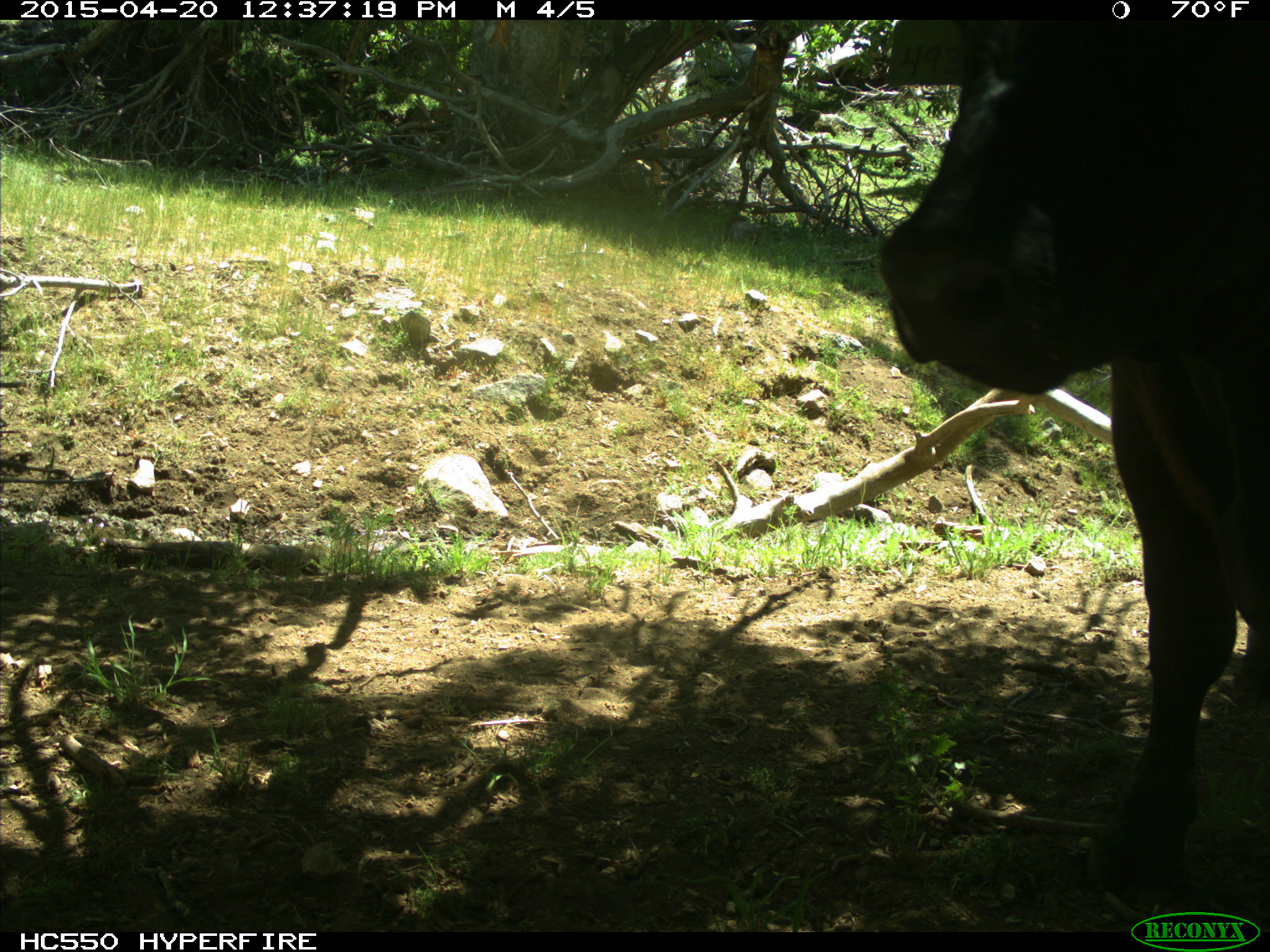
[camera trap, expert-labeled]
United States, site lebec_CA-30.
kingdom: Animalia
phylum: Chordata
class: Mammalia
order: Artiodactyla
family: Bovidae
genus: Bos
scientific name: Bos taurus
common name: domestic cow